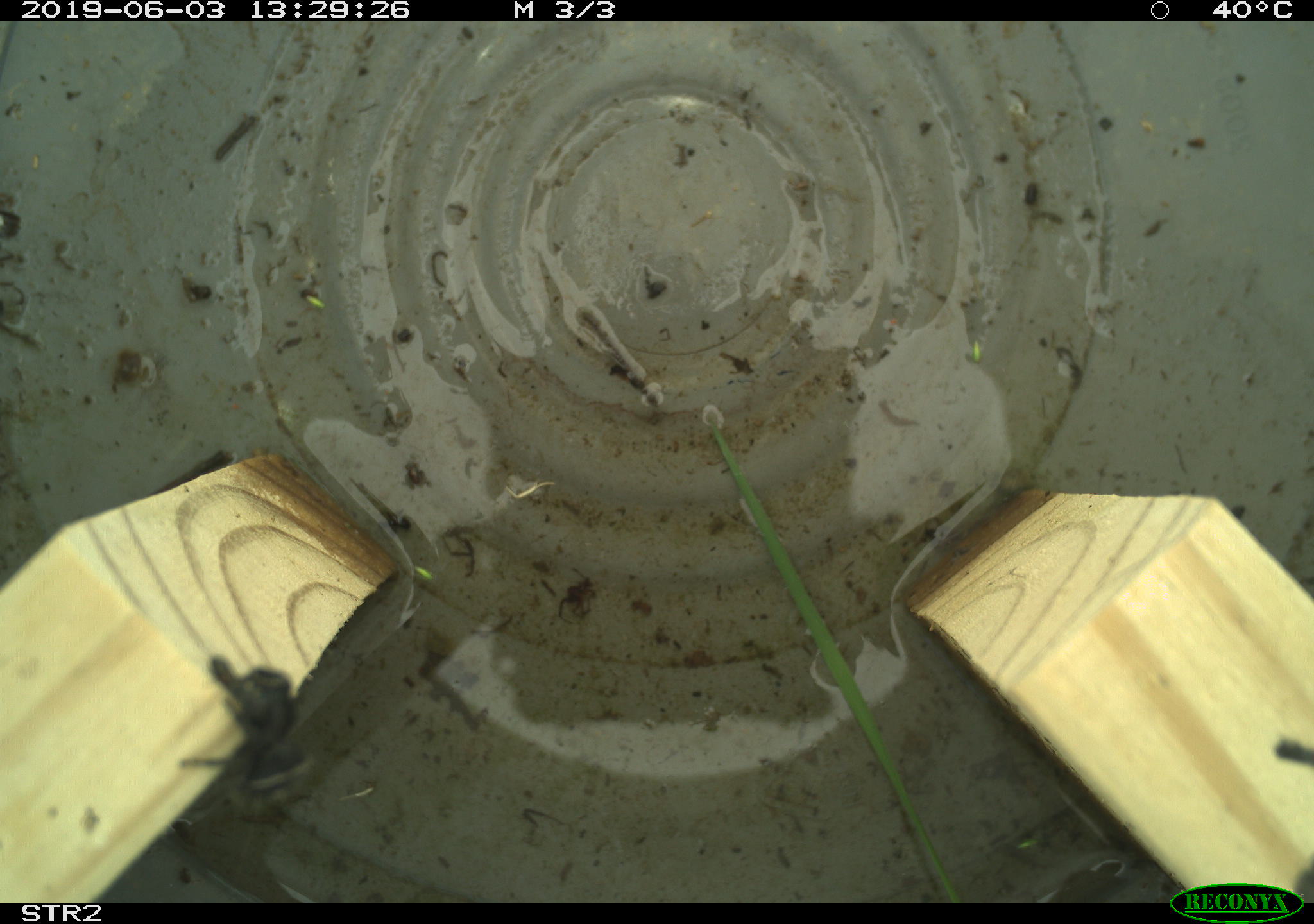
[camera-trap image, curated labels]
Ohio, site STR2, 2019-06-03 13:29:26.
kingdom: Animalia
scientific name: Animalia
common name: animal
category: invertebrate